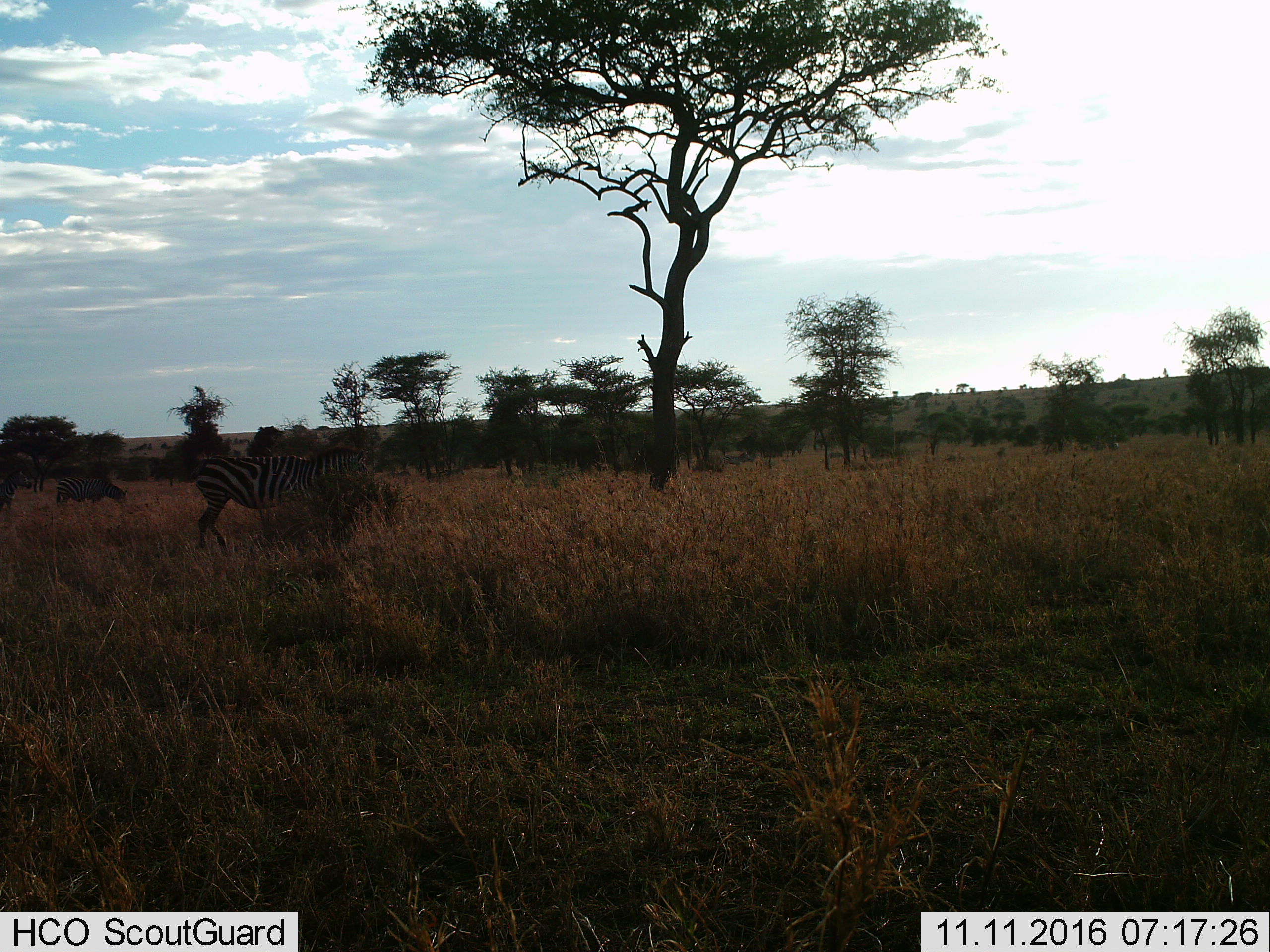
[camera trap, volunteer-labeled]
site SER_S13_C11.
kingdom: Animalia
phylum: Chordata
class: Mammalia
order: Perissodactyla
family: Equidae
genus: Equus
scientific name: Equus quagga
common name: plains zebra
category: zebraplains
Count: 3.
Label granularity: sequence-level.